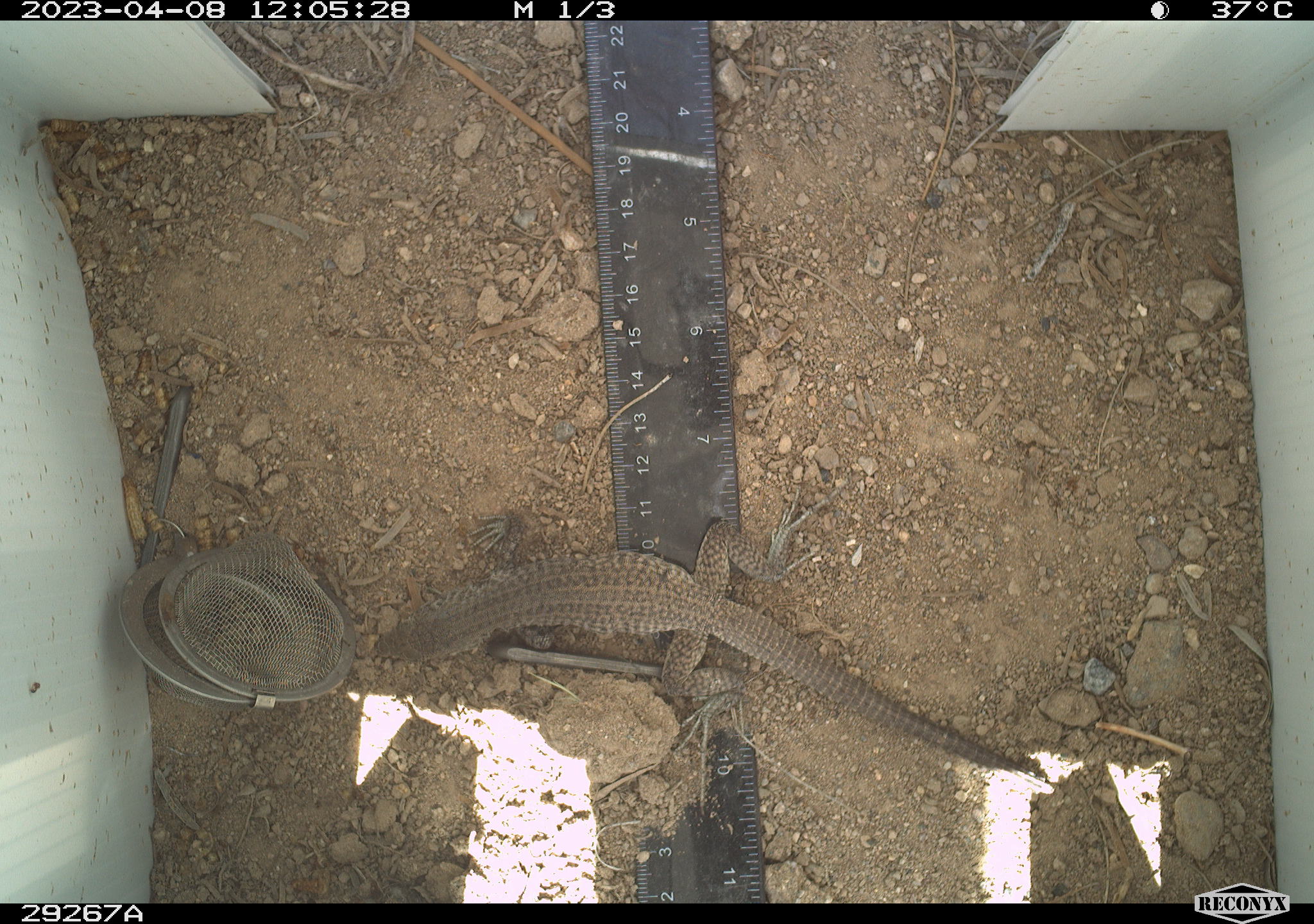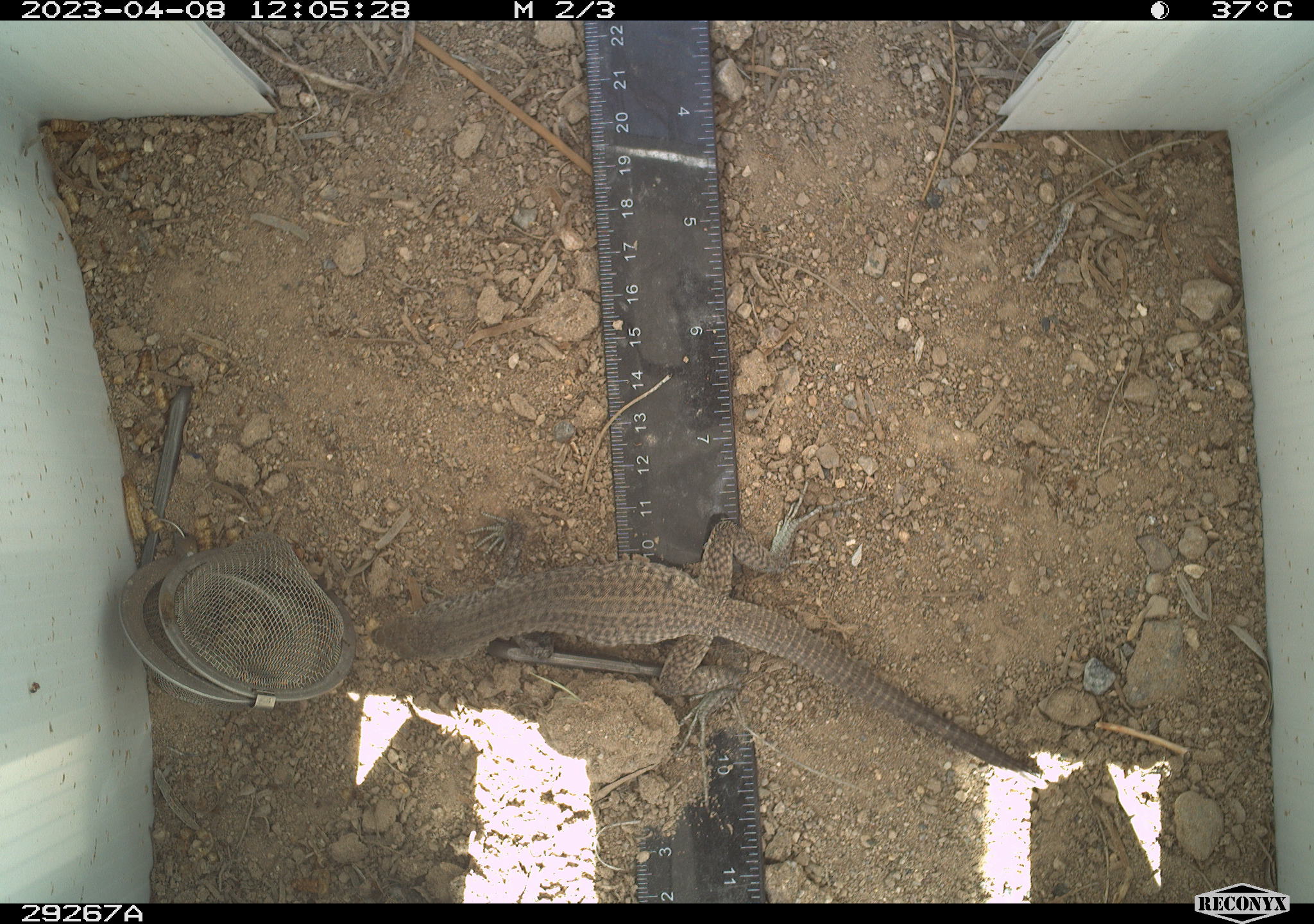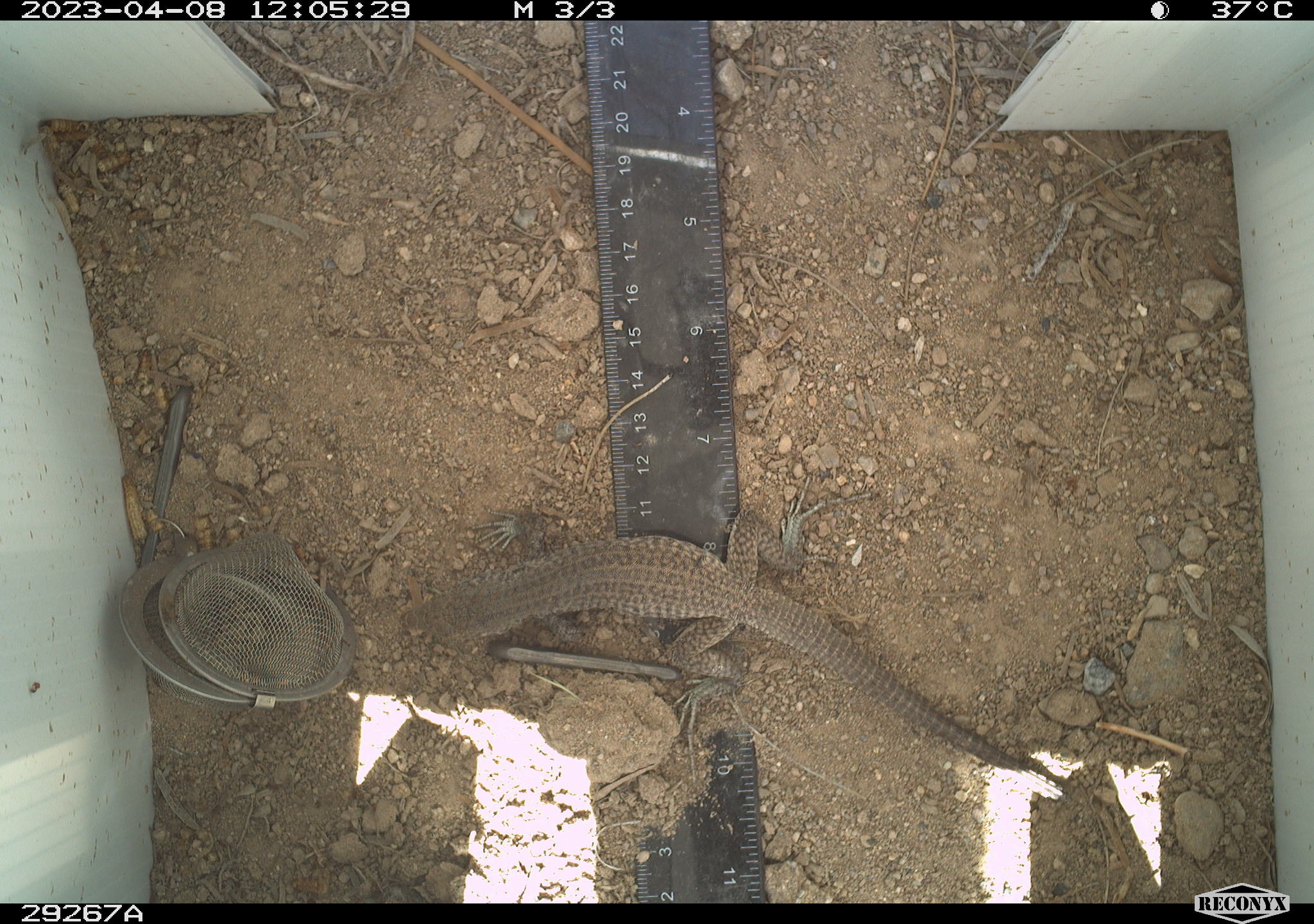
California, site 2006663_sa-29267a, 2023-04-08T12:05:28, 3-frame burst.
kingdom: Animalia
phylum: Chordata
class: Reptilia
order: Squamata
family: Teiidae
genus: Aspidoscelis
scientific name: Aspidoscelis tigris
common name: western whiptail